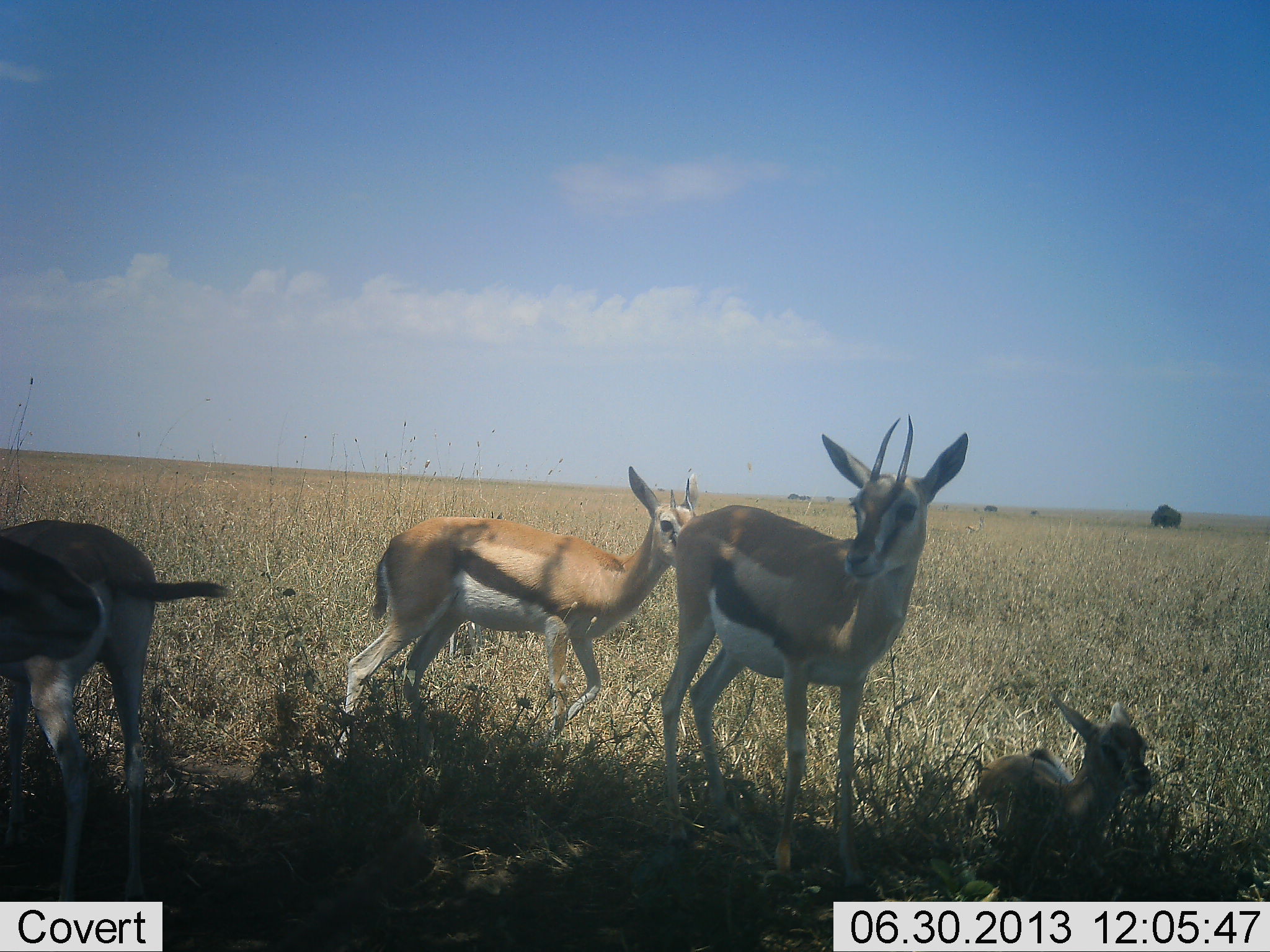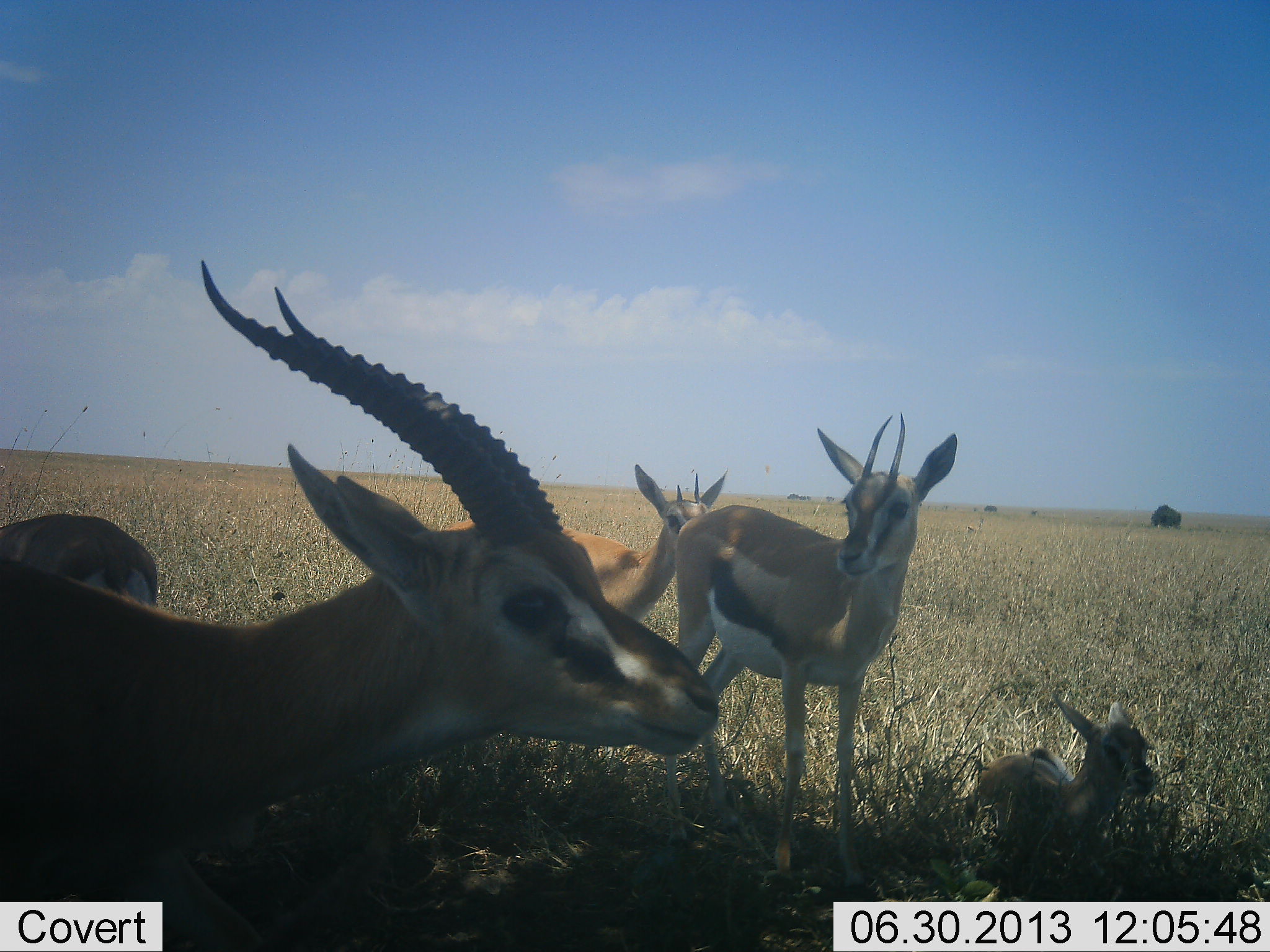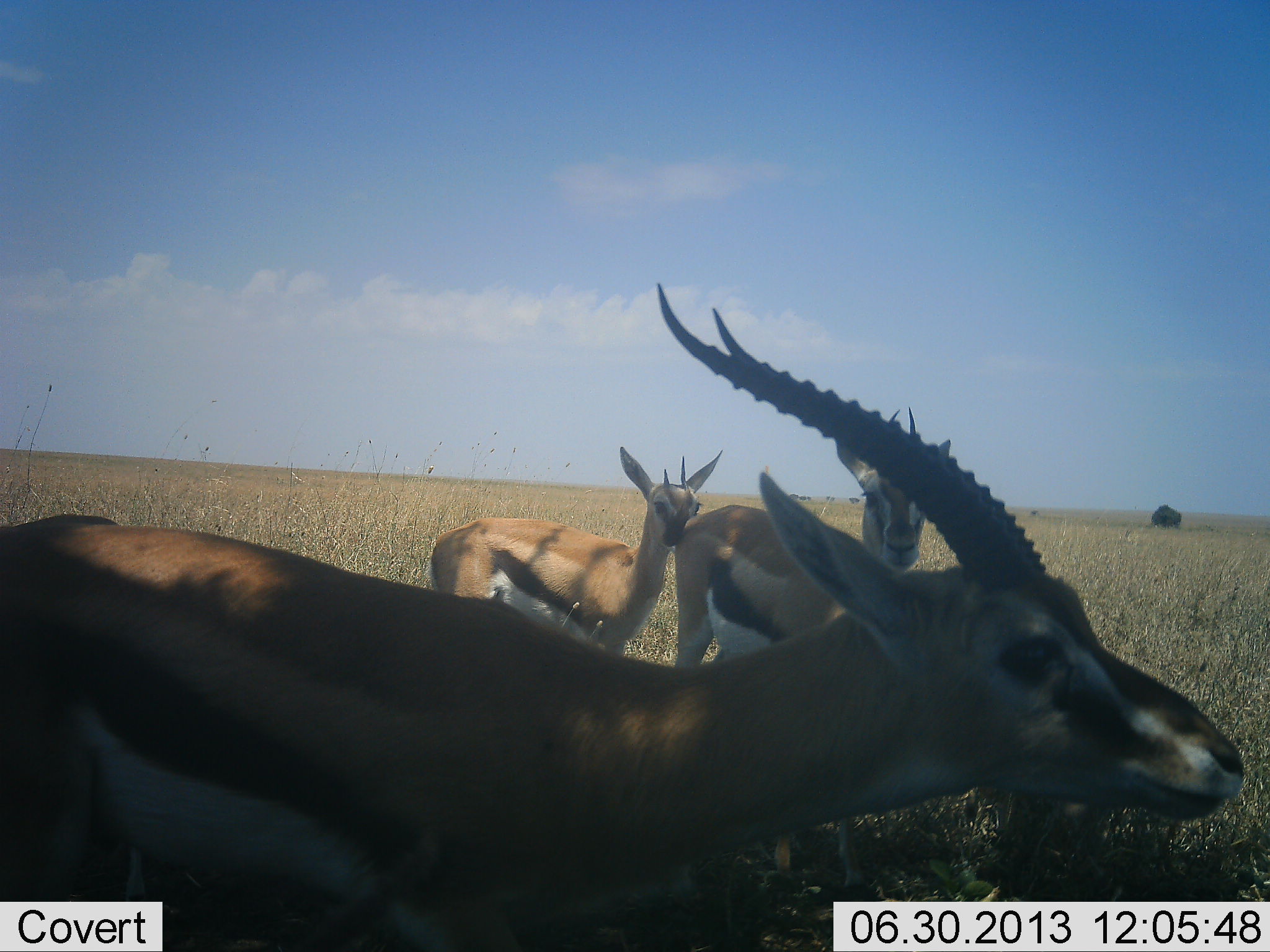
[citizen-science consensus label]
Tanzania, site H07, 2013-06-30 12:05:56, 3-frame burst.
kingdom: Animalia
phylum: Chordata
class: Mammalia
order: Artiodactyla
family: Bovidae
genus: Eudorcas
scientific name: Eudorcas thomsonii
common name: thomson's gazelle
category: gazellethomsons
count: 5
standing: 90%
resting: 60%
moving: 50%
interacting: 0%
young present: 70%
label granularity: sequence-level